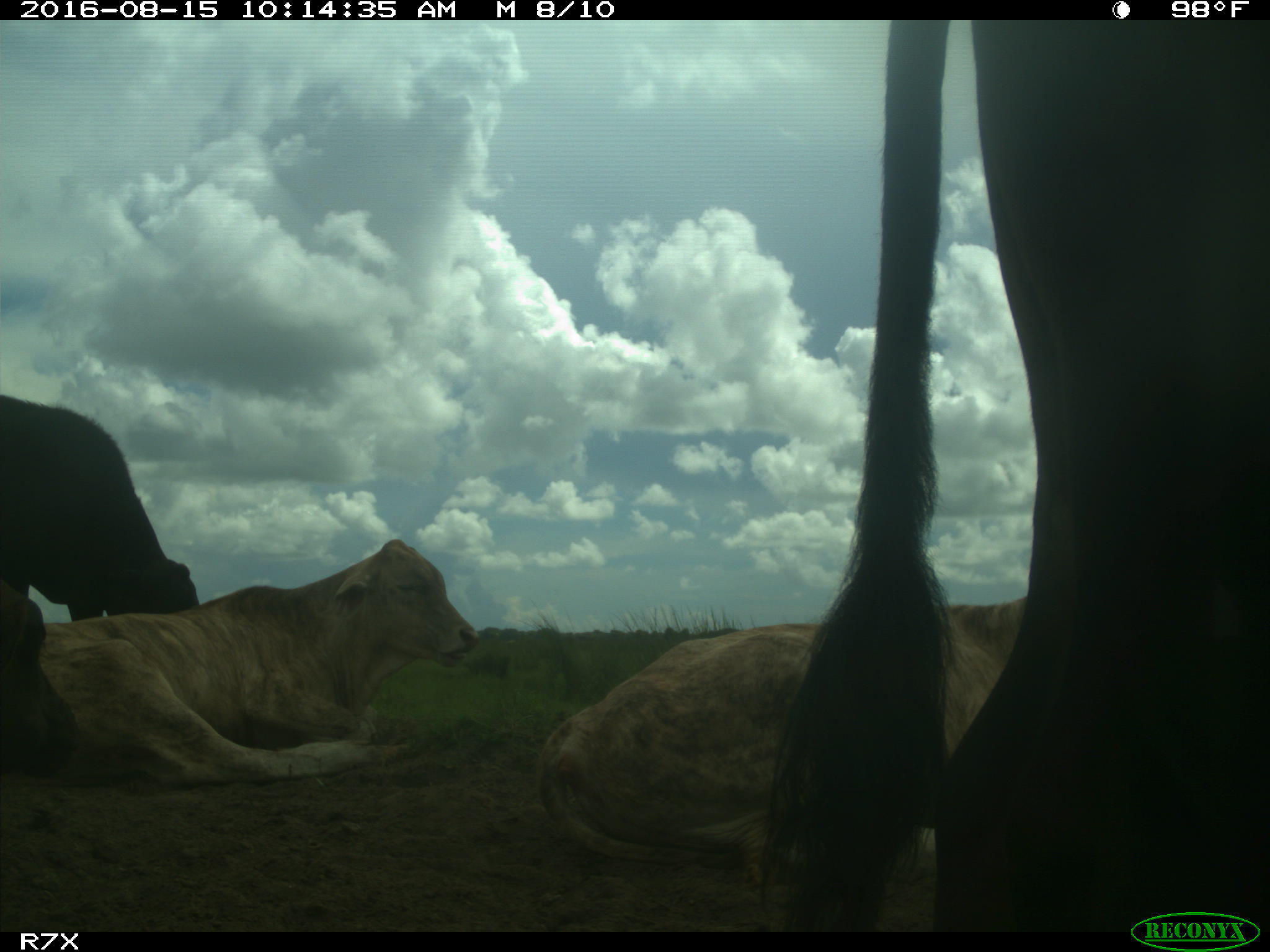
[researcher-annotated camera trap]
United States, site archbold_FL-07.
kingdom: Animalia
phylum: Chordata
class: Mammalia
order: Artiodactyla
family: Bovidae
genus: Bos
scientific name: Bos taurus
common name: domestic cow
Bos taurus (domestic cow).